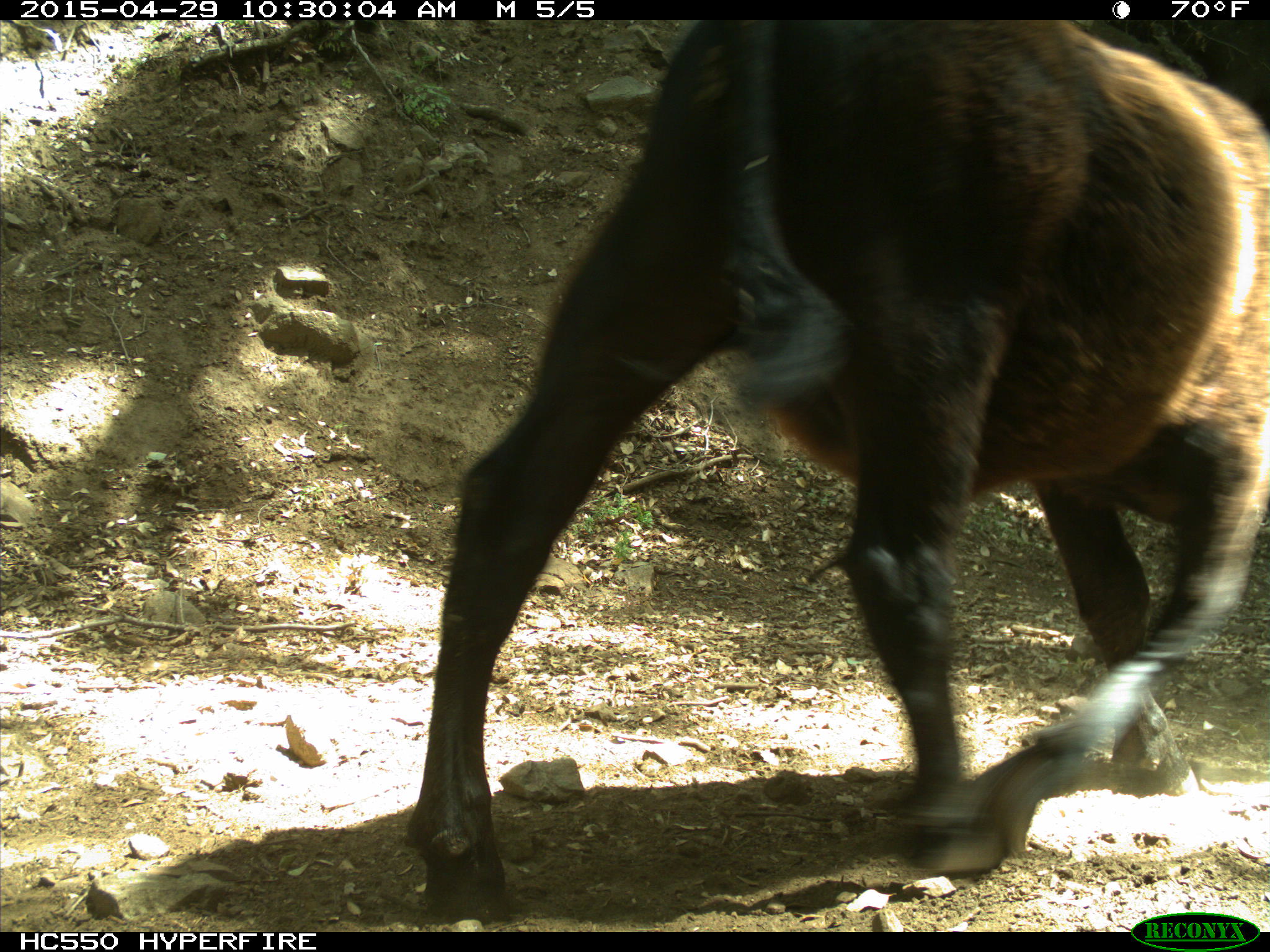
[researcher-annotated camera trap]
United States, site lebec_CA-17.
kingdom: Animalia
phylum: Chordata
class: Mammalia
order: Artiodactyla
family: Bovidae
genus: Bos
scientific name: Bos taurus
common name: domestic cow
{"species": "Bos taurus (domestic cow)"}